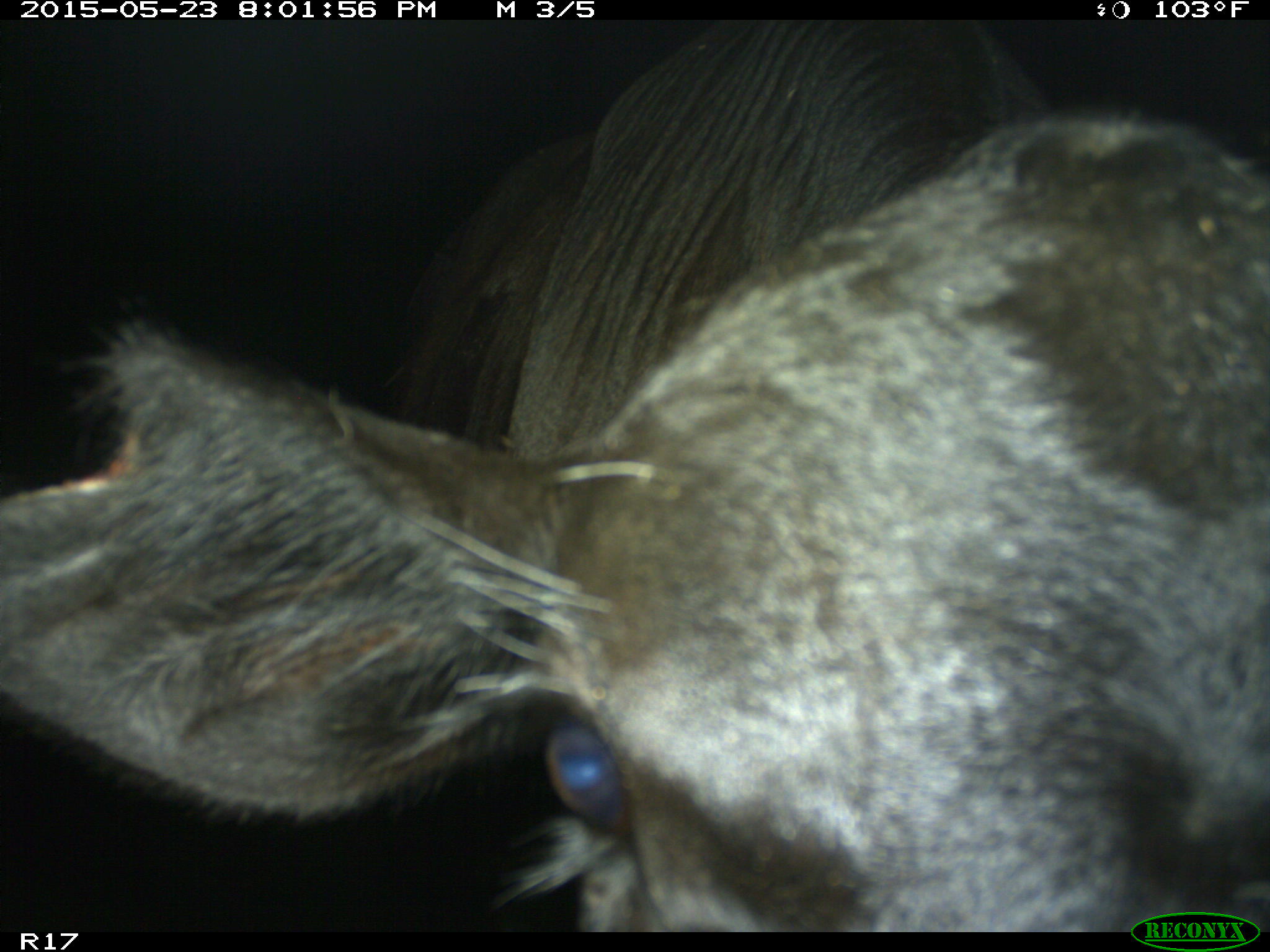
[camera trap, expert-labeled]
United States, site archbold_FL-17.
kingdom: Animalia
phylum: Chordata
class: Mammalia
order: Artiodactyla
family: Bovidae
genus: Bos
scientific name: Bos taurus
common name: domestic cow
Bos taurus (domestic cow).